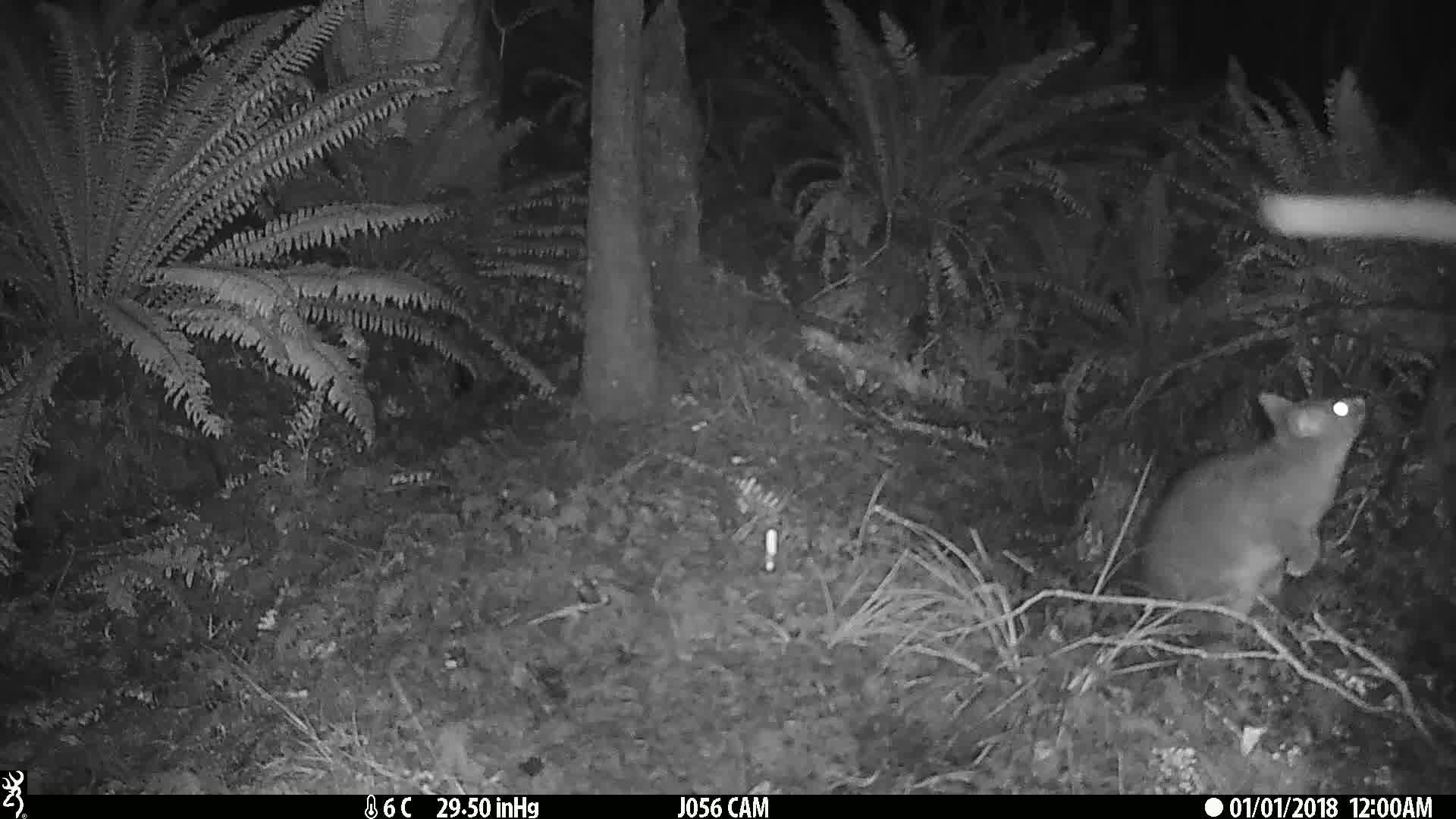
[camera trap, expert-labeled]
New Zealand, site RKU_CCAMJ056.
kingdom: Animalia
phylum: Chordata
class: Mammalia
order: Diprotodontia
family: Phalangeridae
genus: Trichosurus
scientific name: Trichosurus vulpecula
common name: common brushtail possum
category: possum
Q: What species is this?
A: Possum (common brushtail possum) (Trichosurus vulpecula).